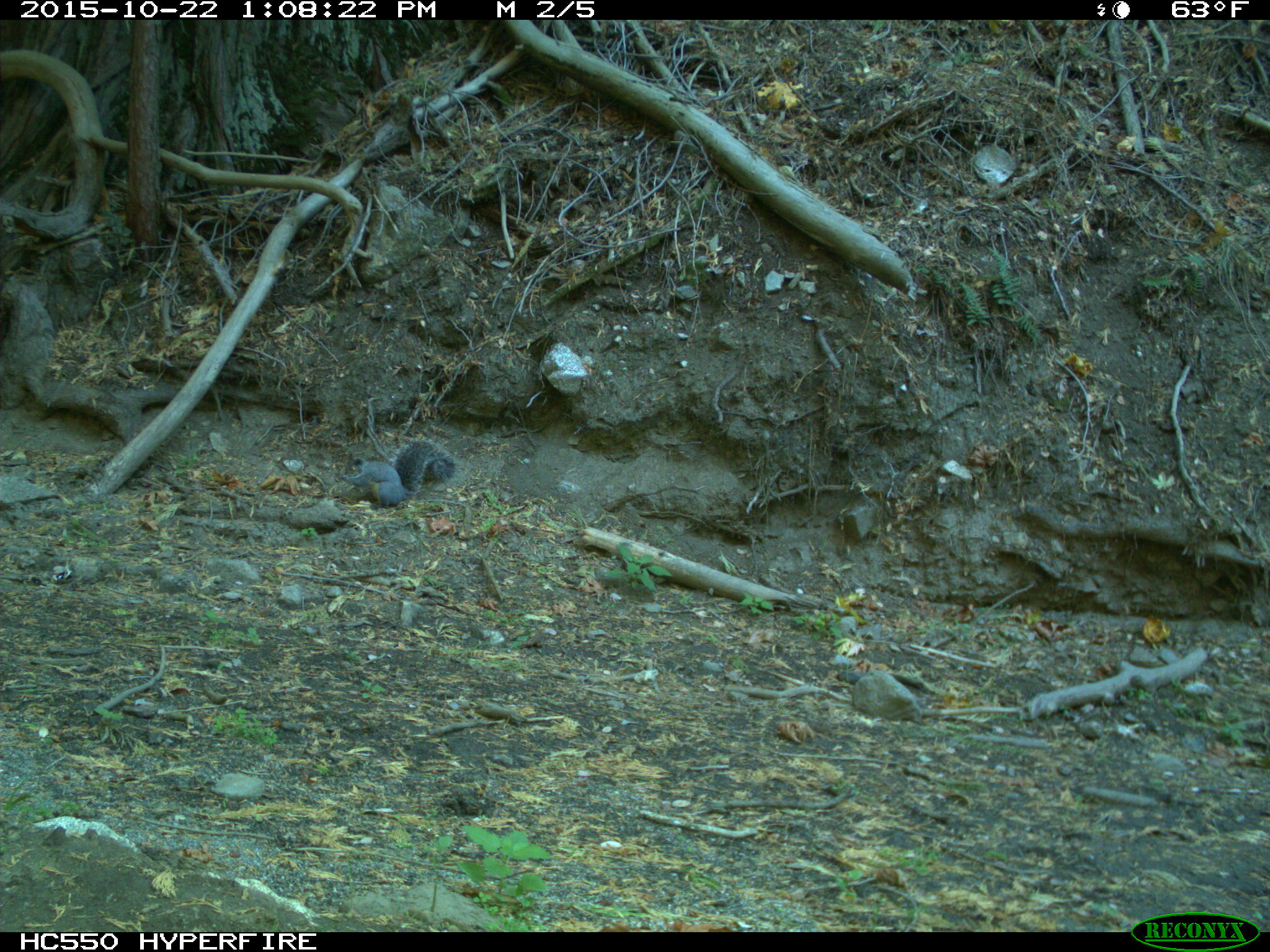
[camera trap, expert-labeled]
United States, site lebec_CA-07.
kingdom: Animalia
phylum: Chordata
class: Mammalia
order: Rodentia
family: Sciuridae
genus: Sciurus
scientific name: Sciurus carolinensis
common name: eastern gray squirrel